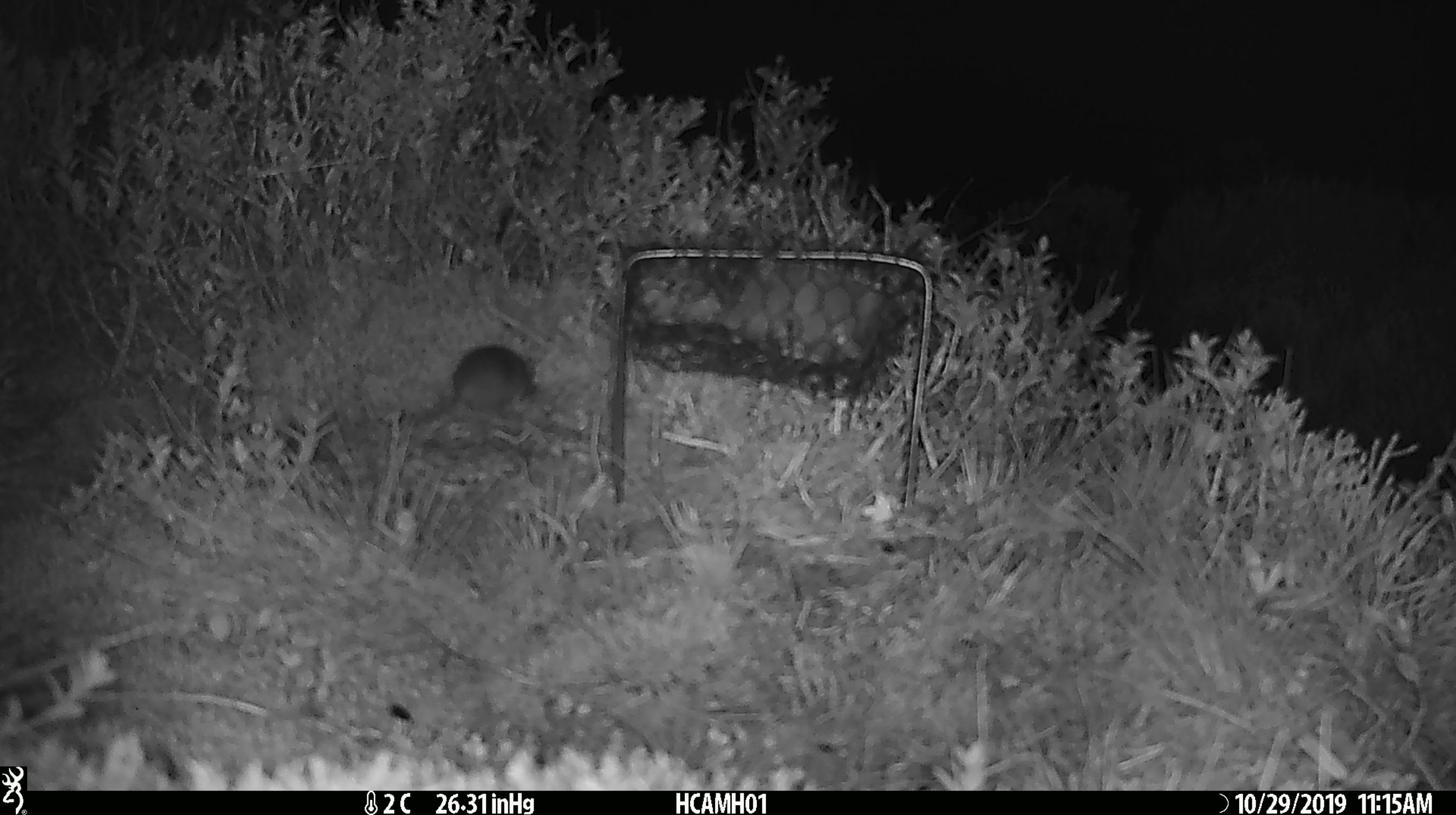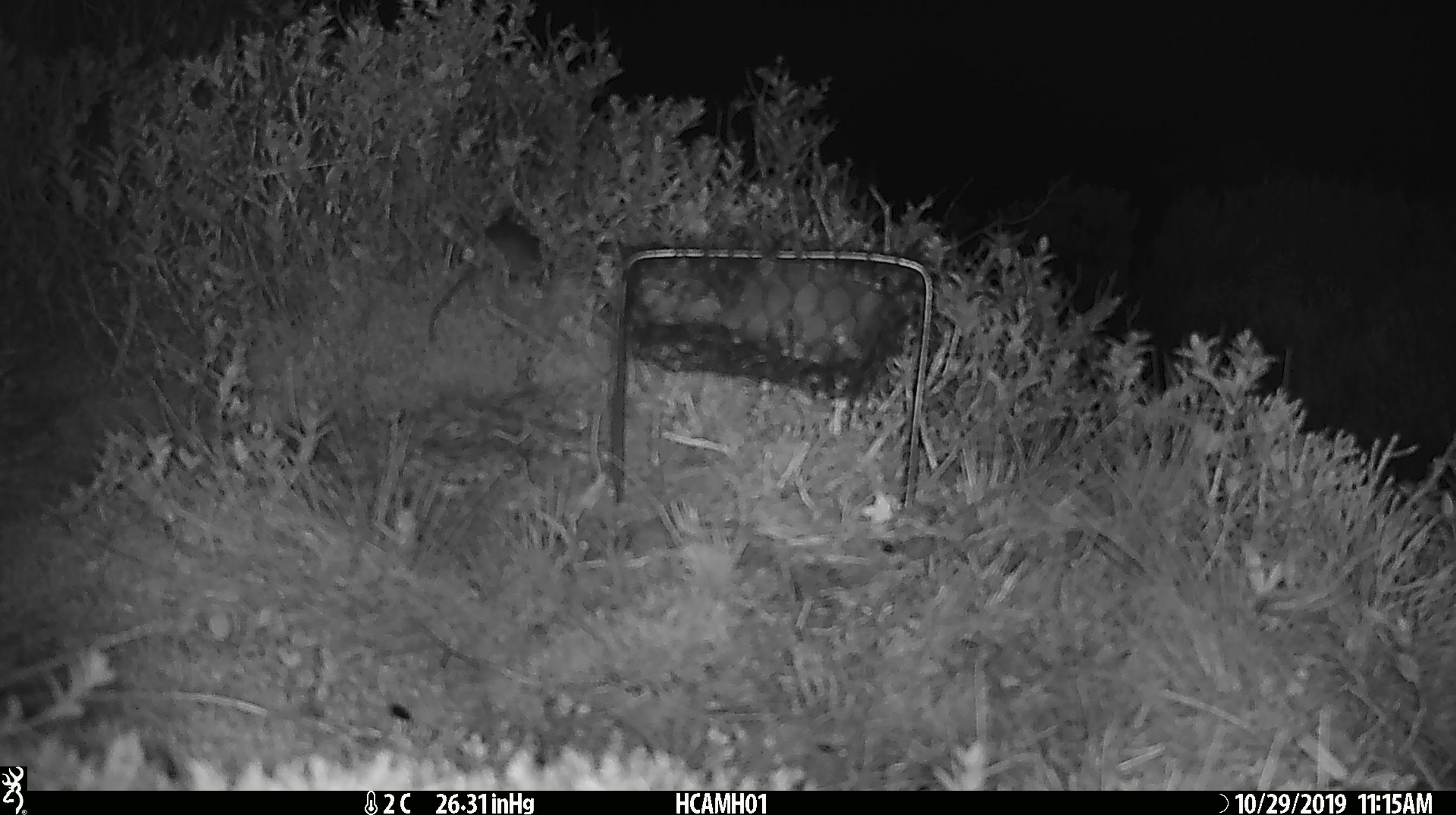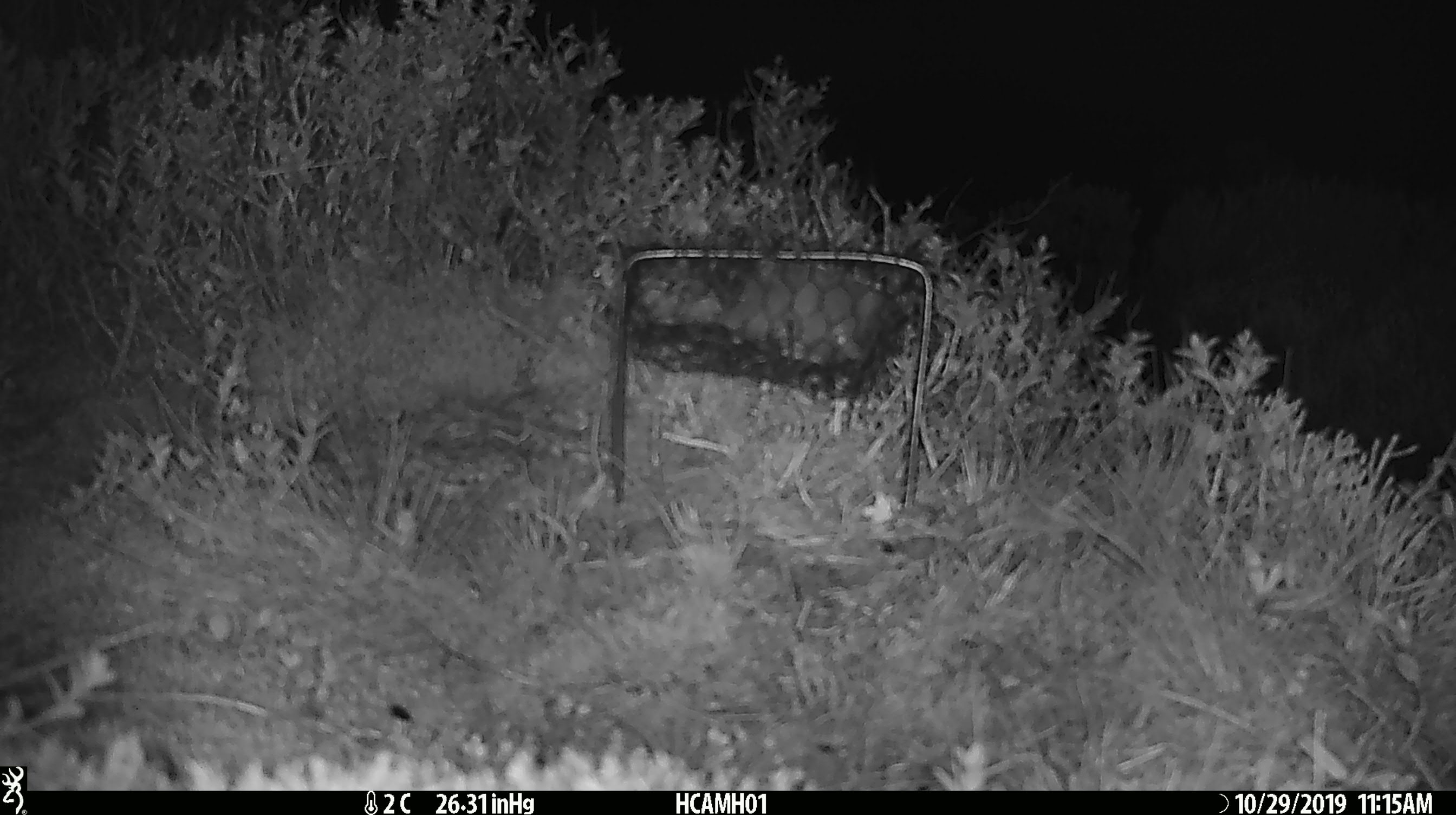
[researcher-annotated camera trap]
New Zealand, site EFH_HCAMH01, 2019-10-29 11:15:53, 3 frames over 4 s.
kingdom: Animalia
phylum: Chordata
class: Mammalia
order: Rodentia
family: Muridae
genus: Mus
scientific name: Mus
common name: mouse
Mouse (Mus).